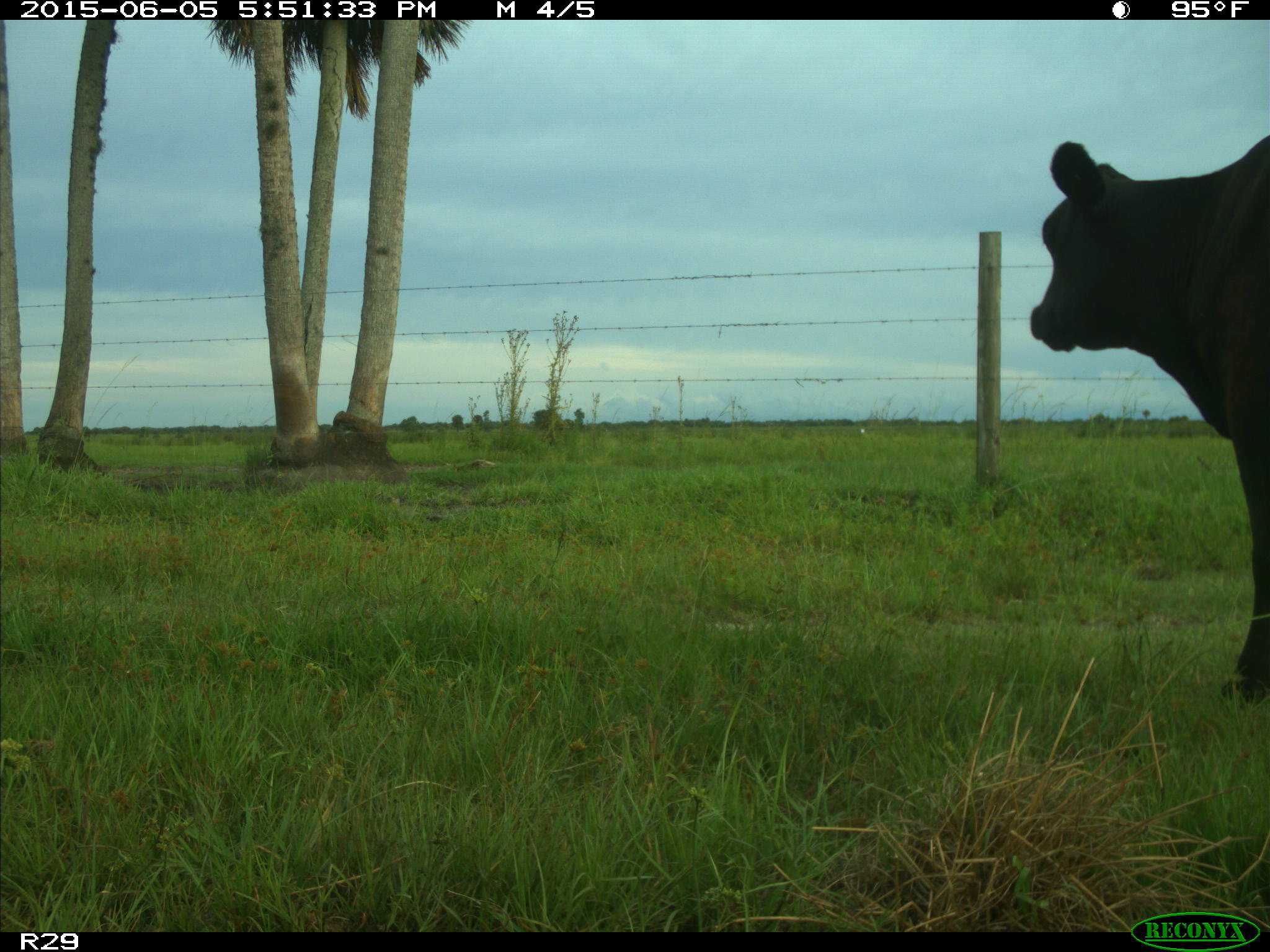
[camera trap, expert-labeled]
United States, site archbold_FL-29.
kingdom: Animalia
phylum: Chordata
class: Mammalia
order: Artiodactyla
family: Bovidae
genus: Bos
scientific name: Bos taurus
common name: domestic cow